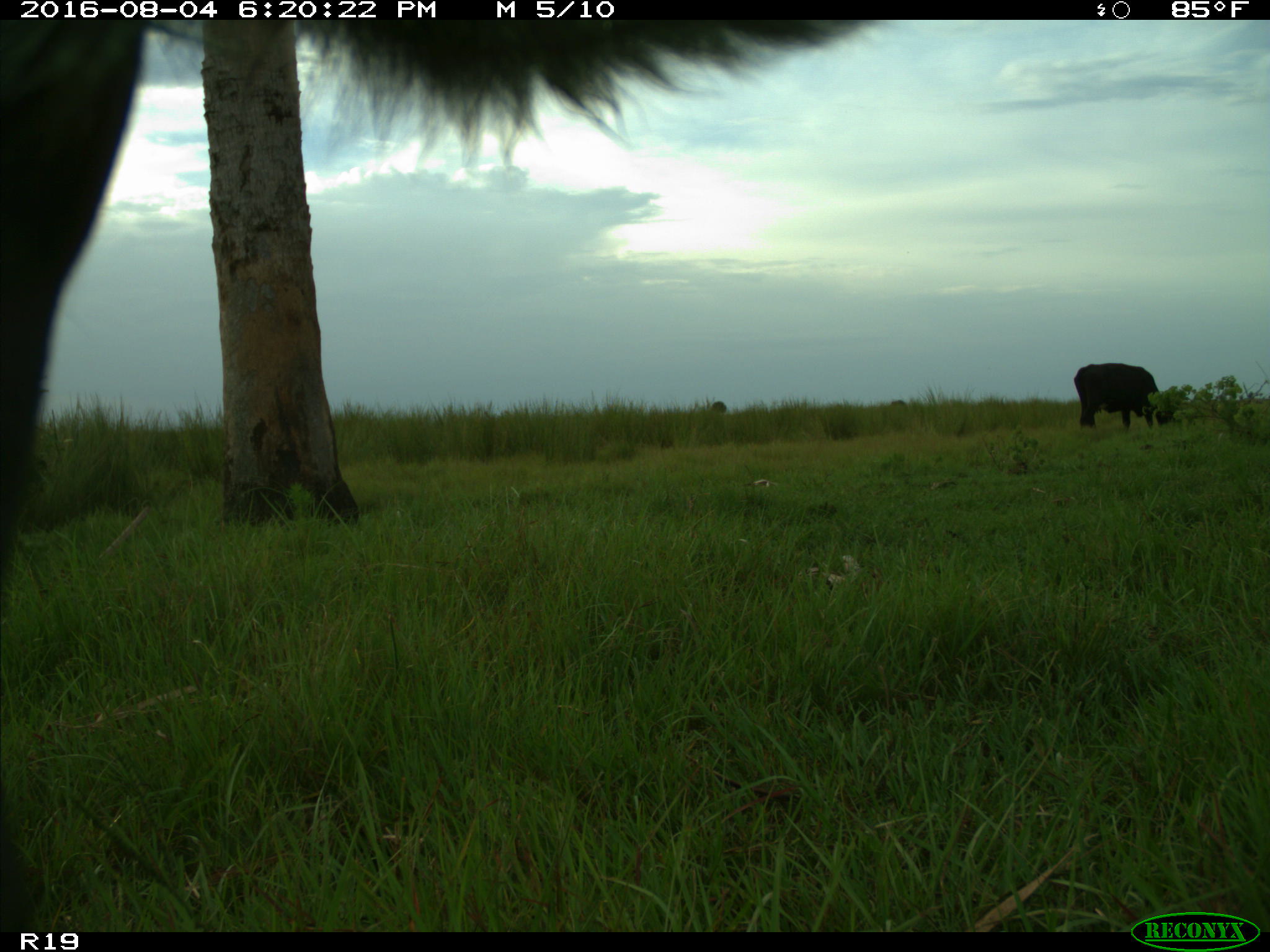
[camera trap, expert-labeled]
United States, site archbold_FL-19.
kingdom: Animalia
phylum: Chordata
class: Mammalia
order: Artiodactyla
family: Bovidae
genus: Bos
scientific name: Bos taurus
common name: domestic cow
Bos taurus (domestic cow).